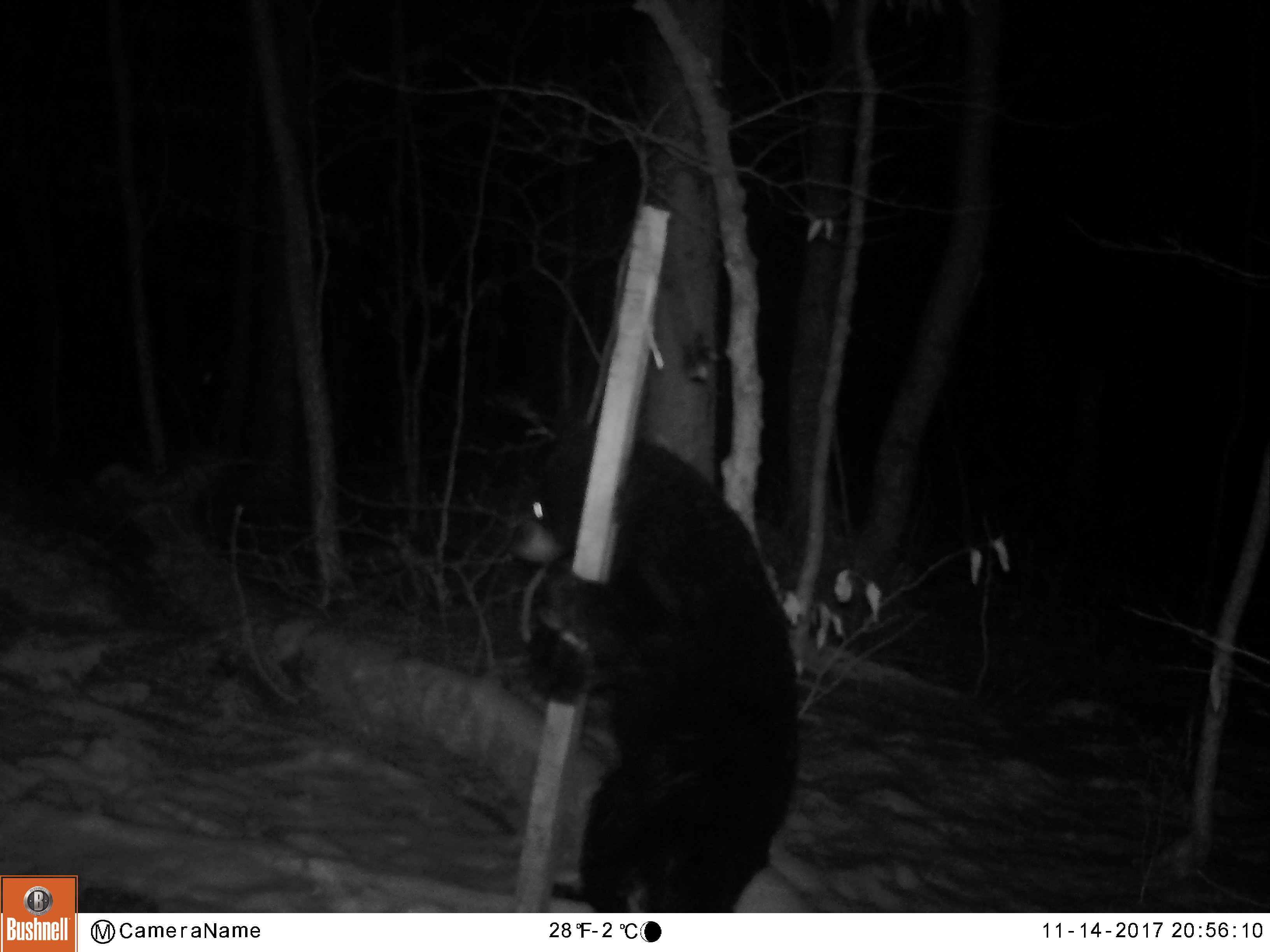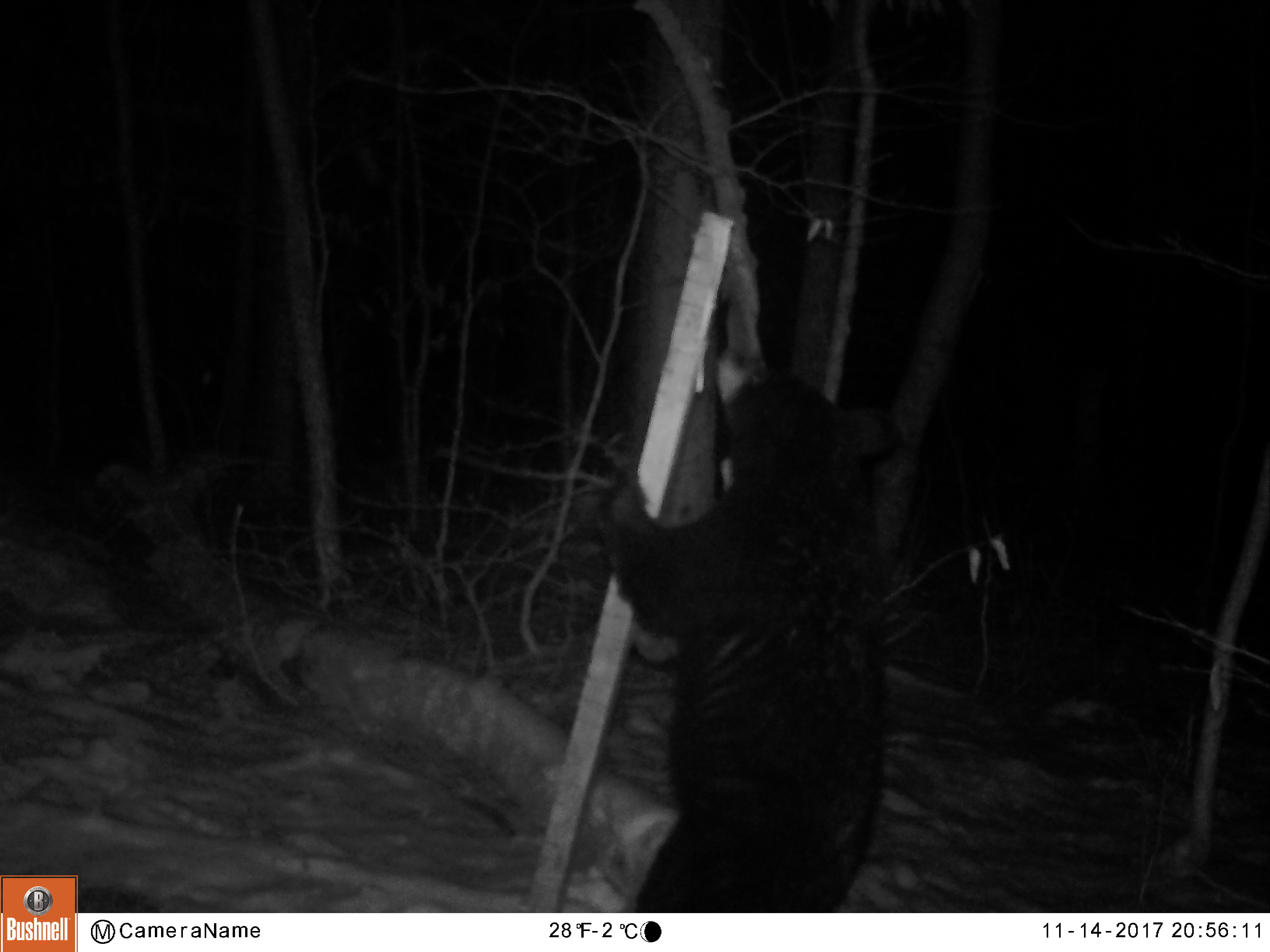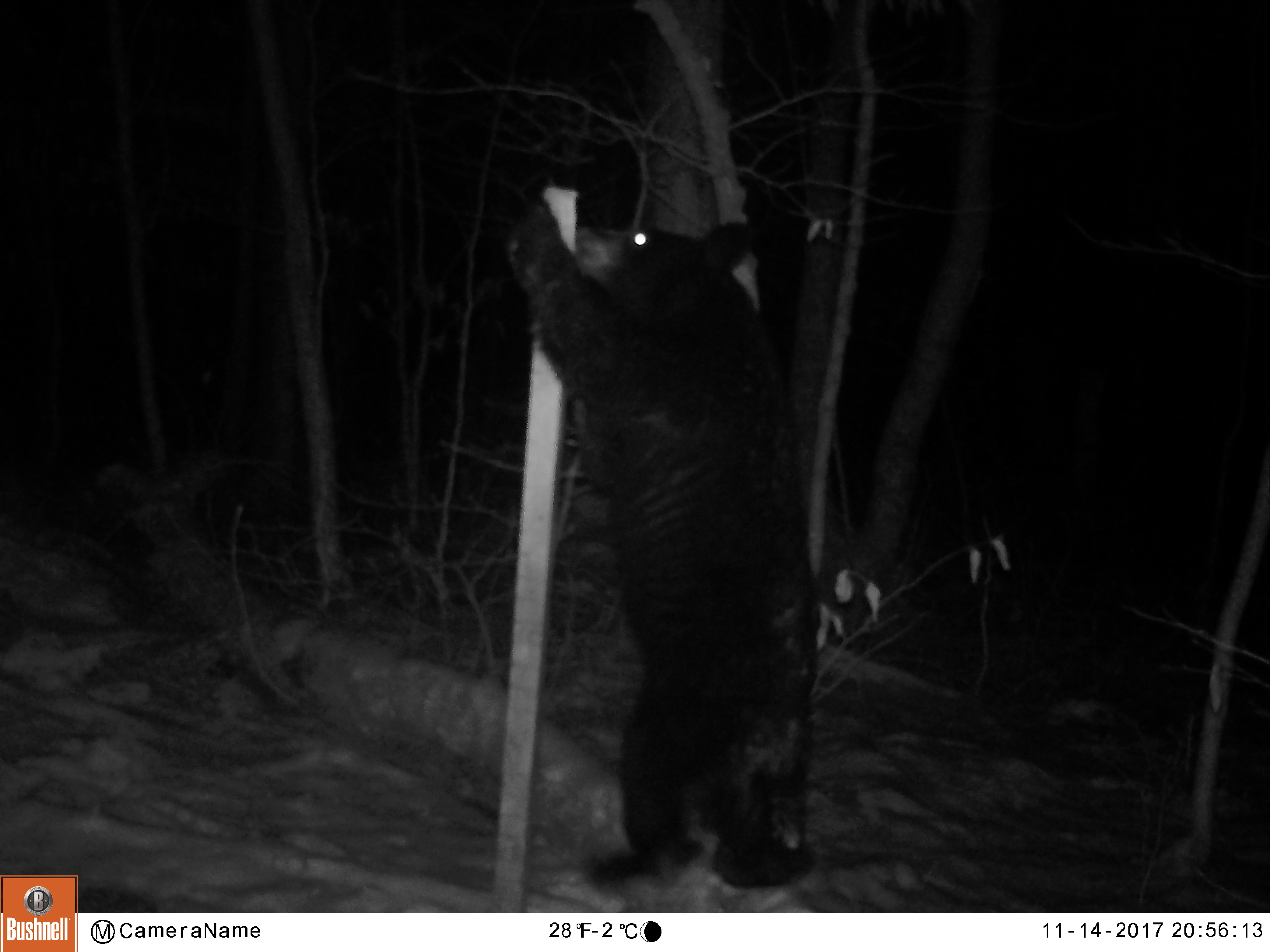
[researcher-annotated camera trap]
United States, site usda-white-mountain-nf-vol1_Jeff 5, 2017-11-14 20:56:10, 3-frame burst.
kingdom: Animalia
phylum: Chordata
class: Mammalia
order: Carnivora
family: Ursidae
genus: Ursus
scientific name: Ursus americanus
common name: black bear